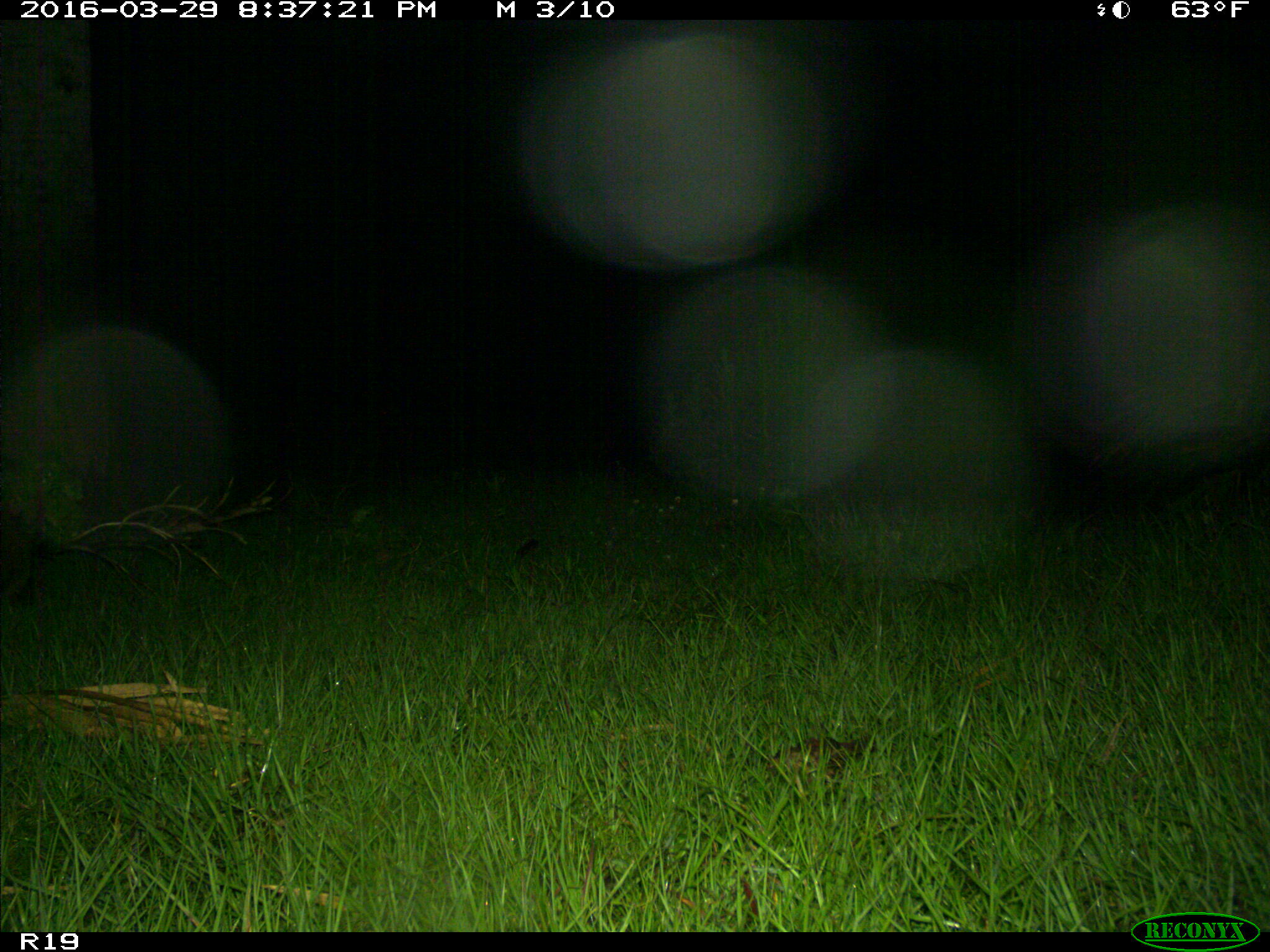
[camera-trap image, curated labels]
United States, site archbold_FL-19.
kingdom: Animalia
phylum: Chordata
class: Mammalia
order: Artiodactyla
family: Suidae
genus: Sus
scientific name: Sus scrofa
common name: wild boar